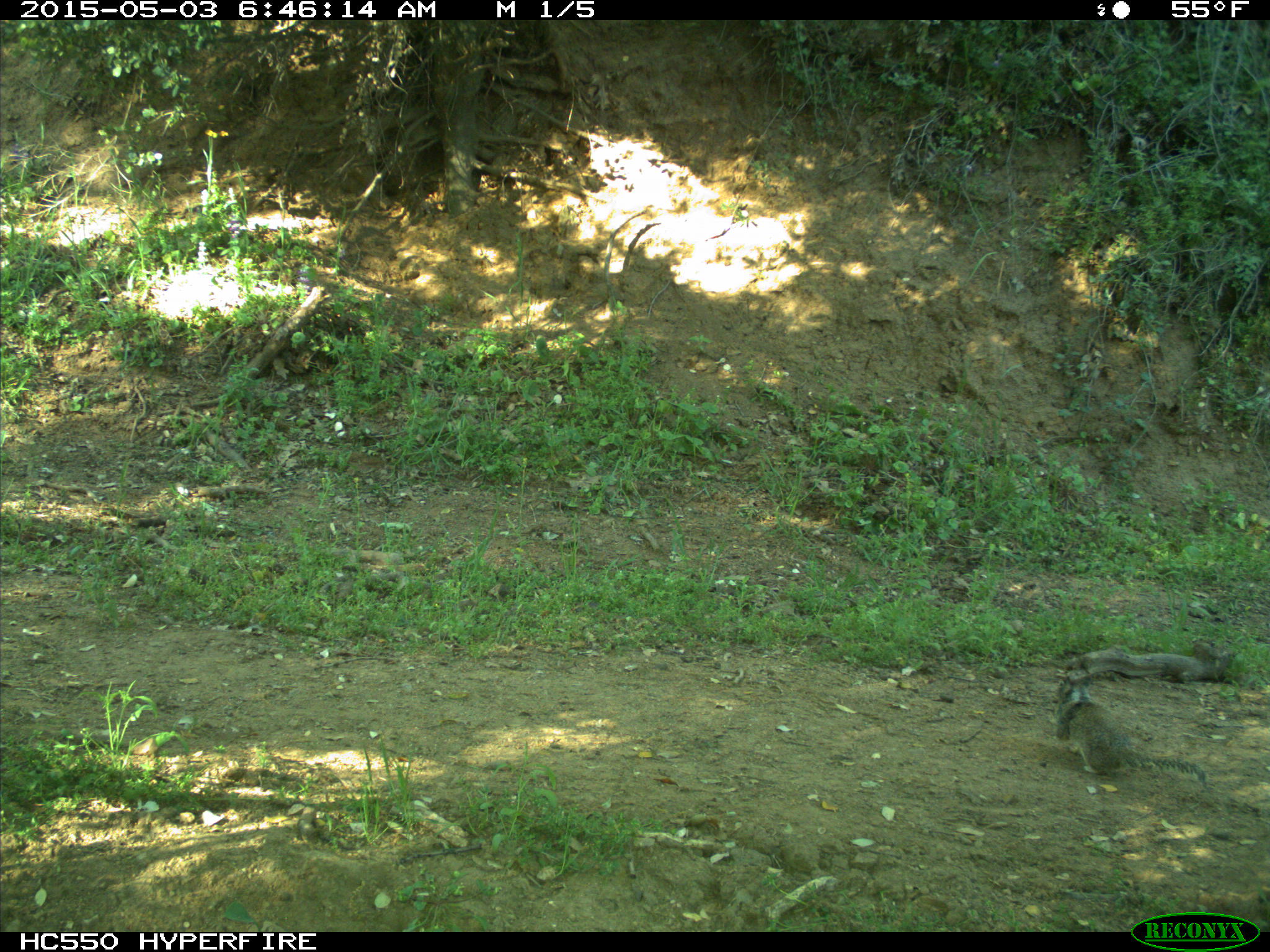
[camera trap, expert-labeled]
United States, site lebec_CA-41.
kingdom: Animalia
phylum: Chordata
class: Mammalia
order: Rodentia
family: Sciuridae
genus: Otospermophilus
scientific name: Otospermophilus beecheyi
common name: california ground squirrel